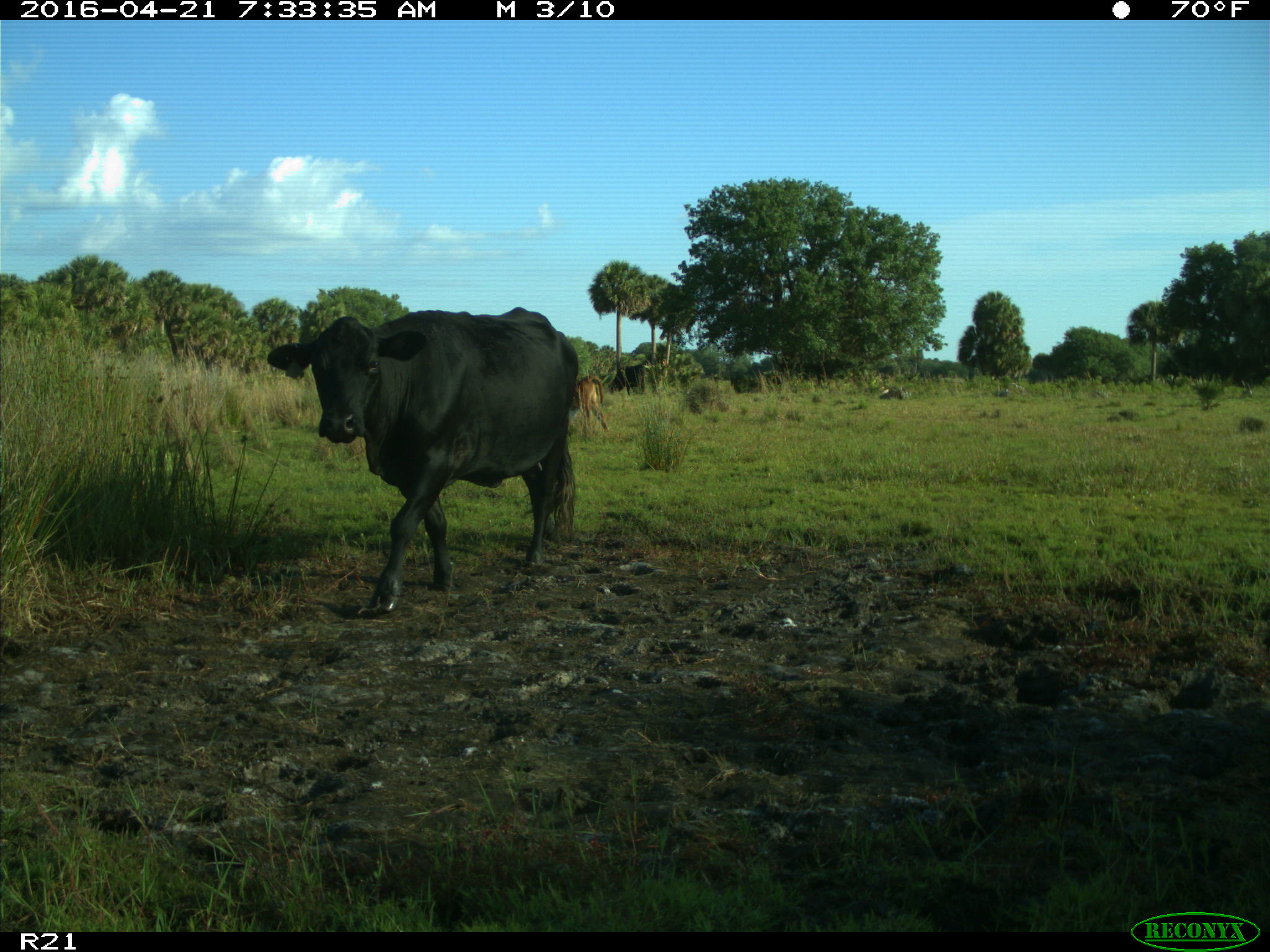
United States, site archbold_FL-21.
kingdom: Animalia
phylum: Chordata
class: Mammalia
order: Artiodactyla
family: Bovidae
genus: Bos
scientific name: Bos taurus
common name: domestic cow